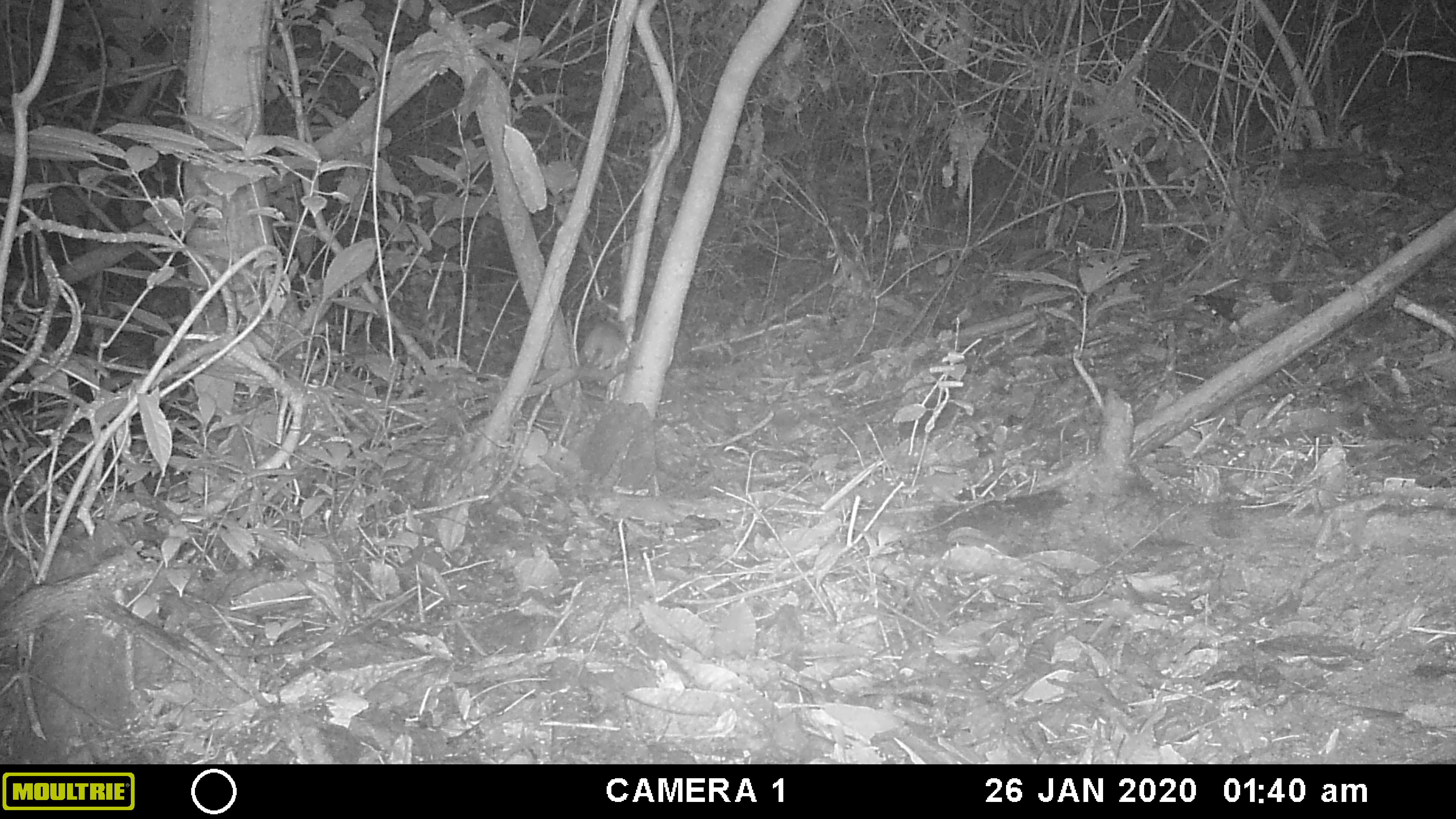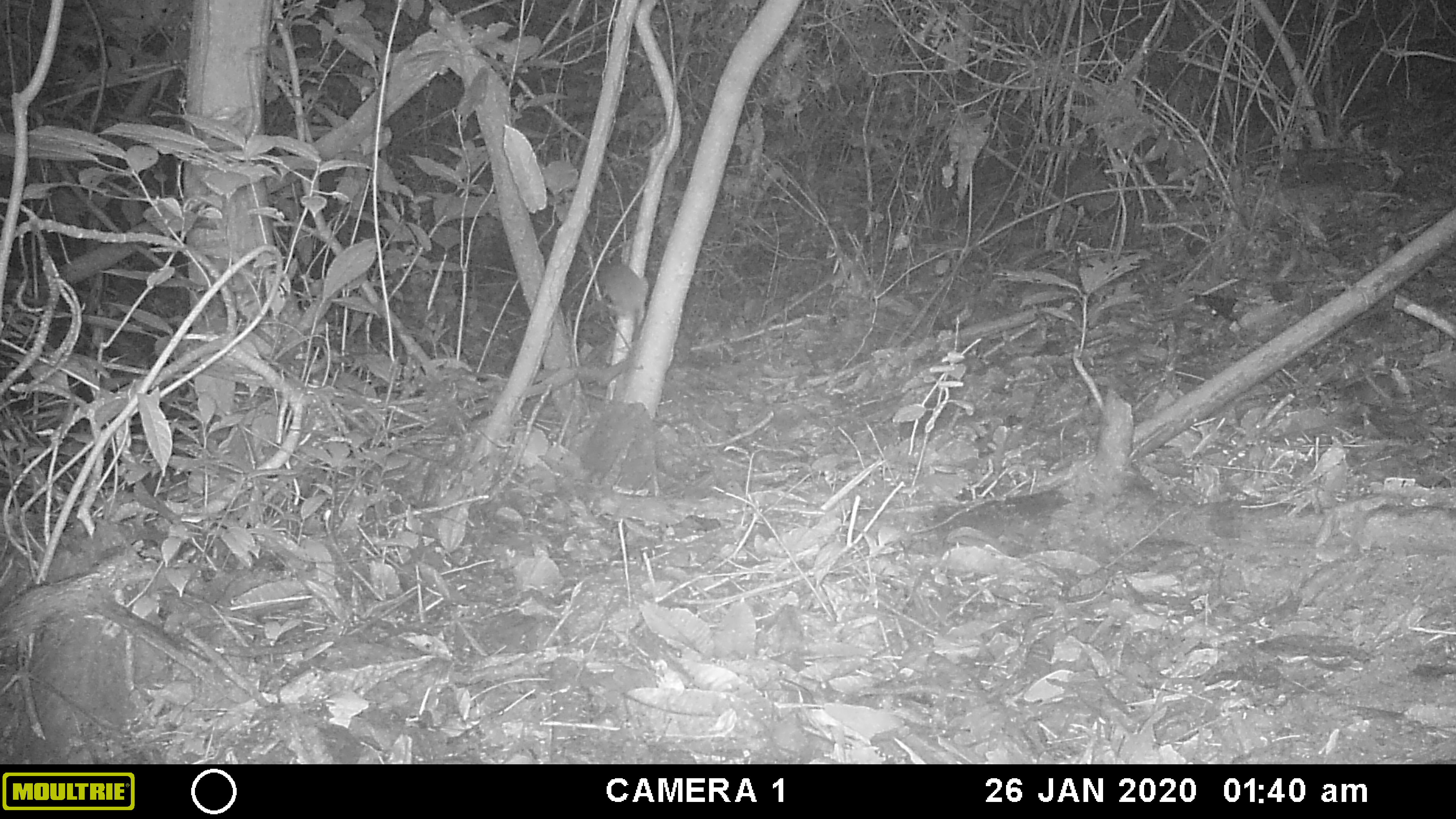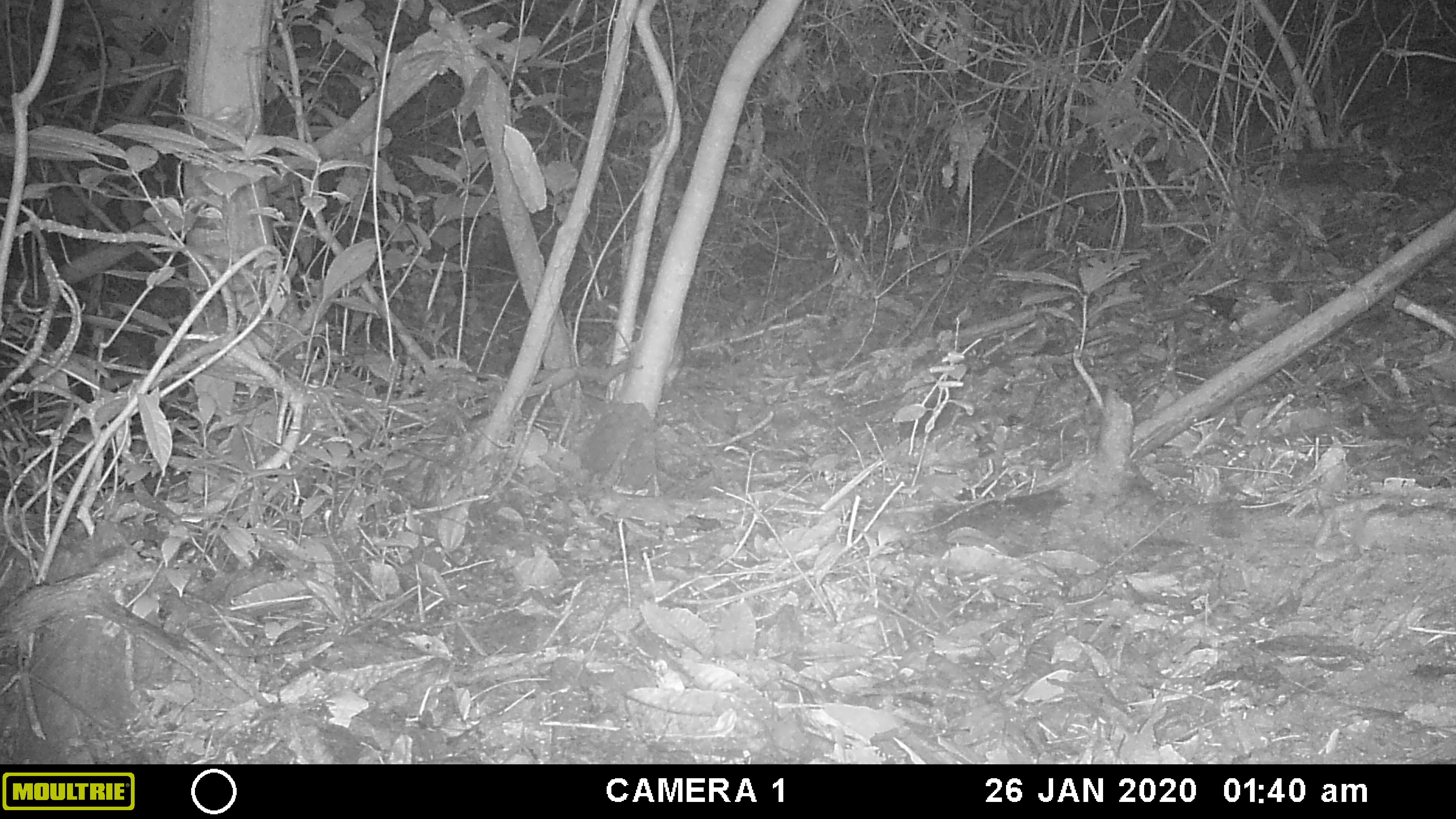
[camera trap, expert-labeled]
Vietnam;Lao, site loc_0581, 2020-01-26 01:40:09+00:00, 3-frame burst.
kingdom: Animalia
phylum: Chordata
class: Mammalia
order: Rodentia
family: Muridae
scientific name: Muridae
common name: old-world mice and rats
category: unidentified murid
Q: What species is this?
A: Unidentified murid (old-world mice and rats) (Muridae).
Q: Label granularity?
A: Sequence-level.